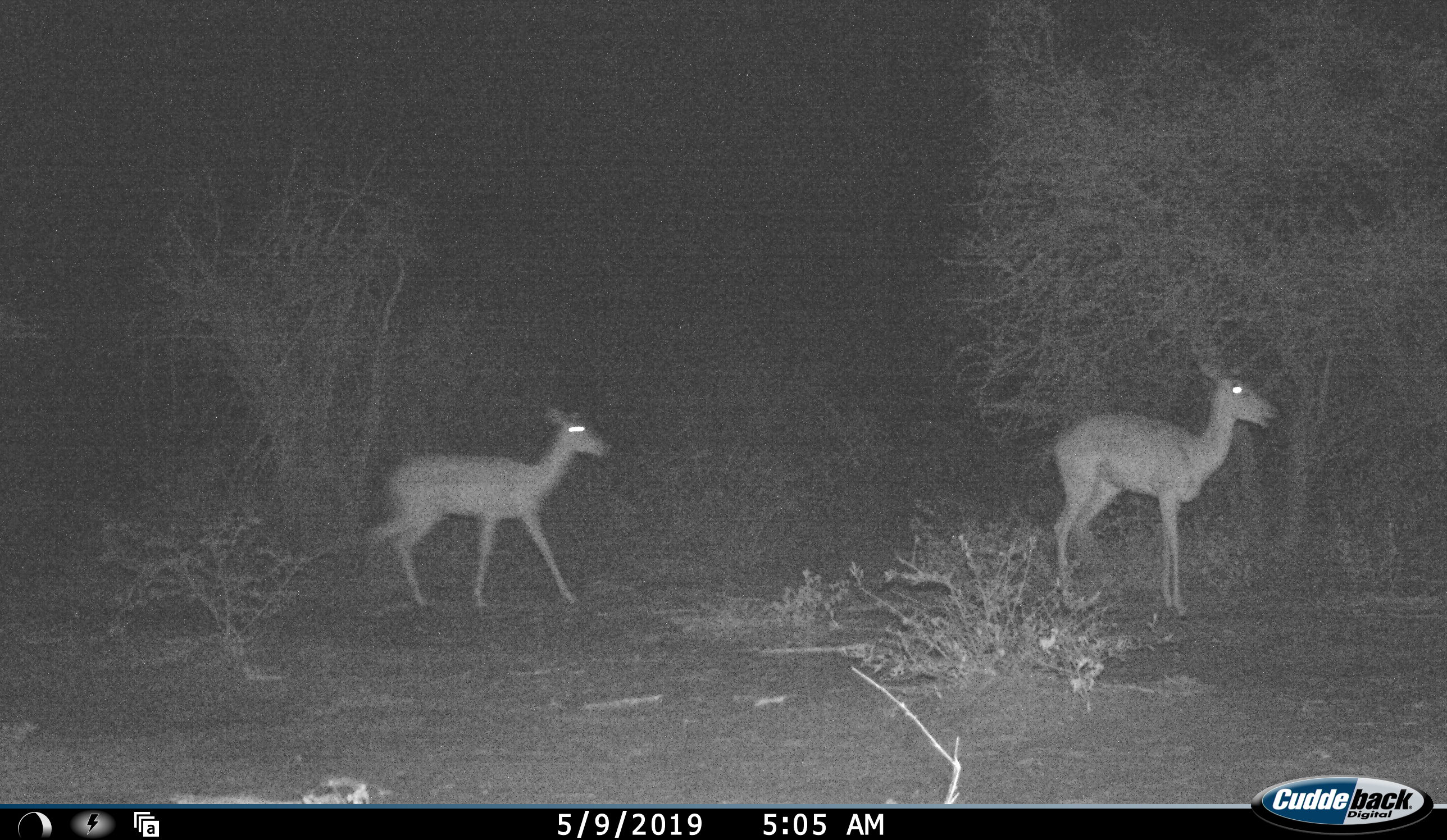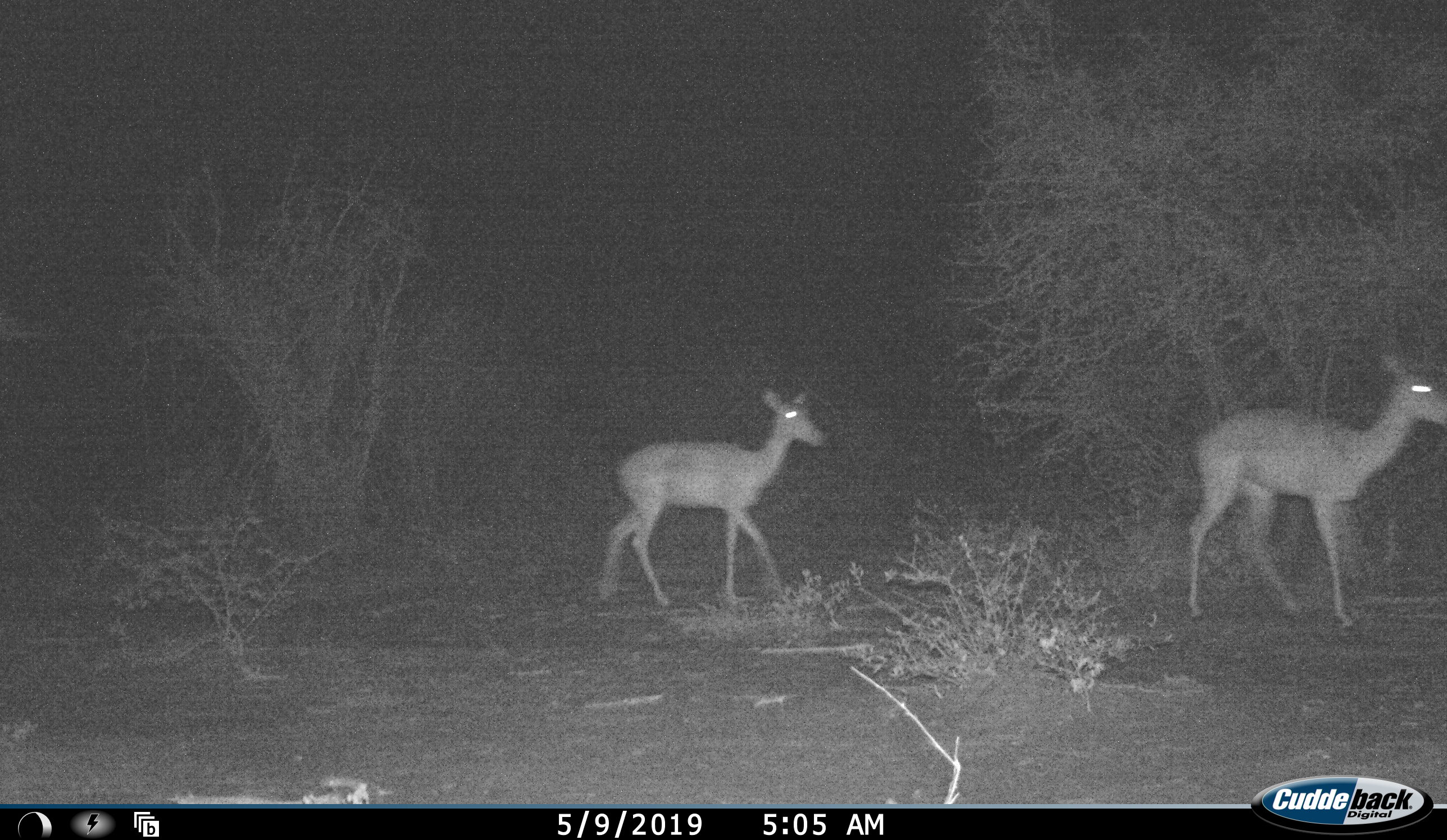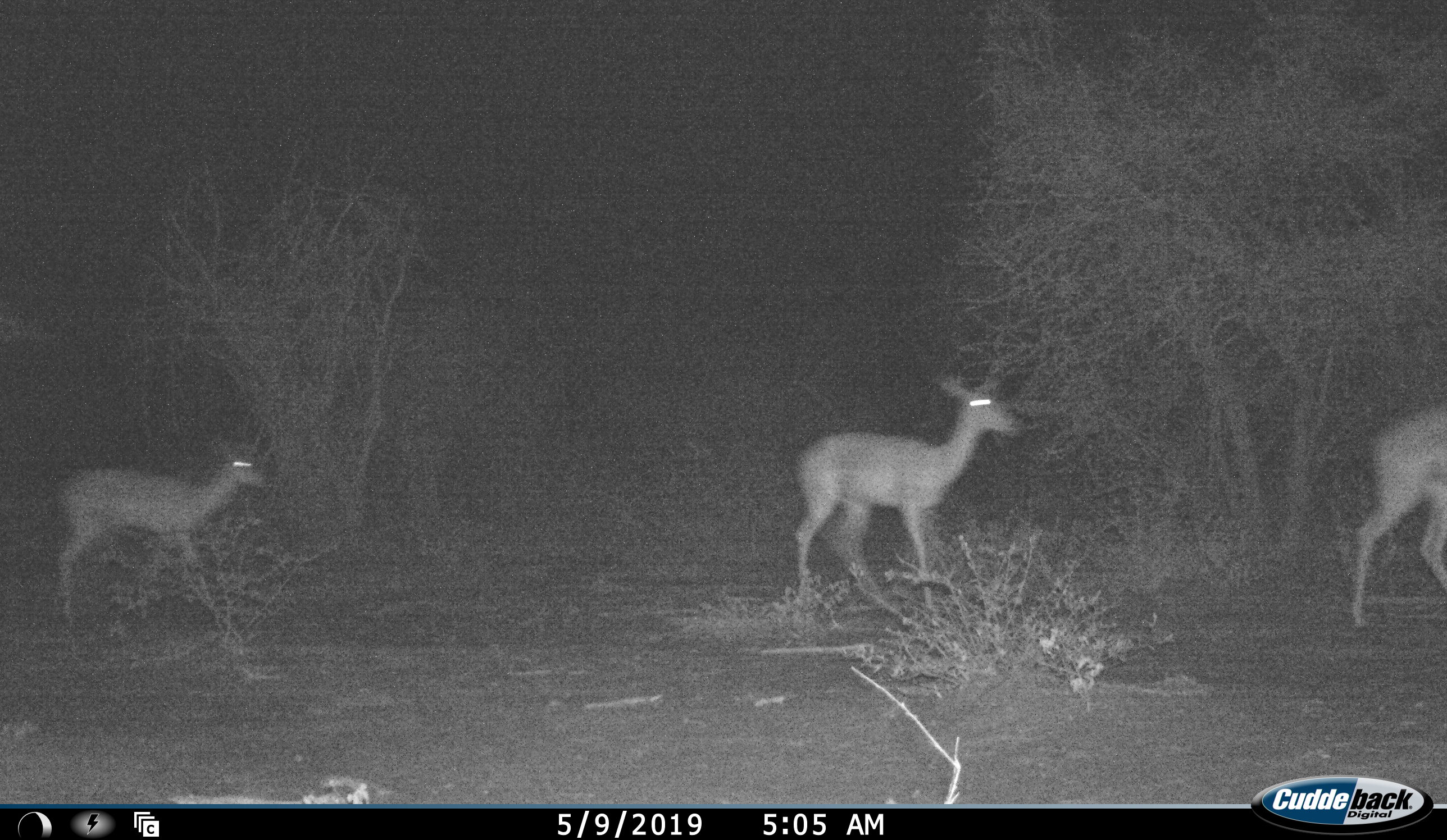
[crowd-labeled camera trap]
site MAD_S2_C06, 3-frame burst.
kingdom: Animalia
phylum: Chordata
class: Mammalia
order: Artiodactyla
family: Bovidae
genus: Aepyceros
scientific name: Aepyceros melampus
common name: impala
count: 3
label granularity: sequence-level